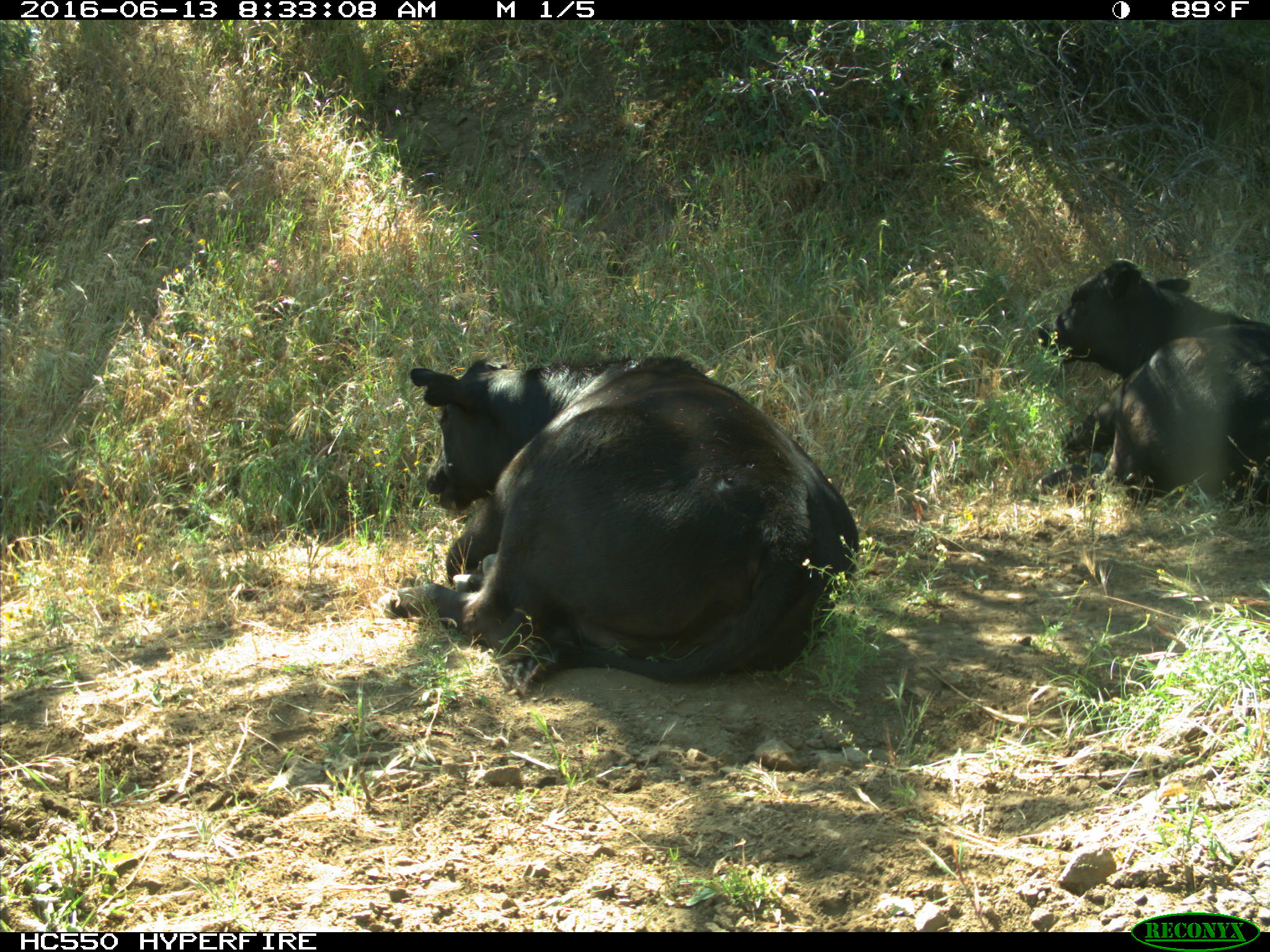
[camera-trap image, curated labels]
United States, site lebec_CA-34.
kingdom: Animalia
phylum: Chordata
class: Mammalia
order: Artiodactyla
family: Bovidae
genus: Bos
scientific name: Bos taurus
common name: domestic cow